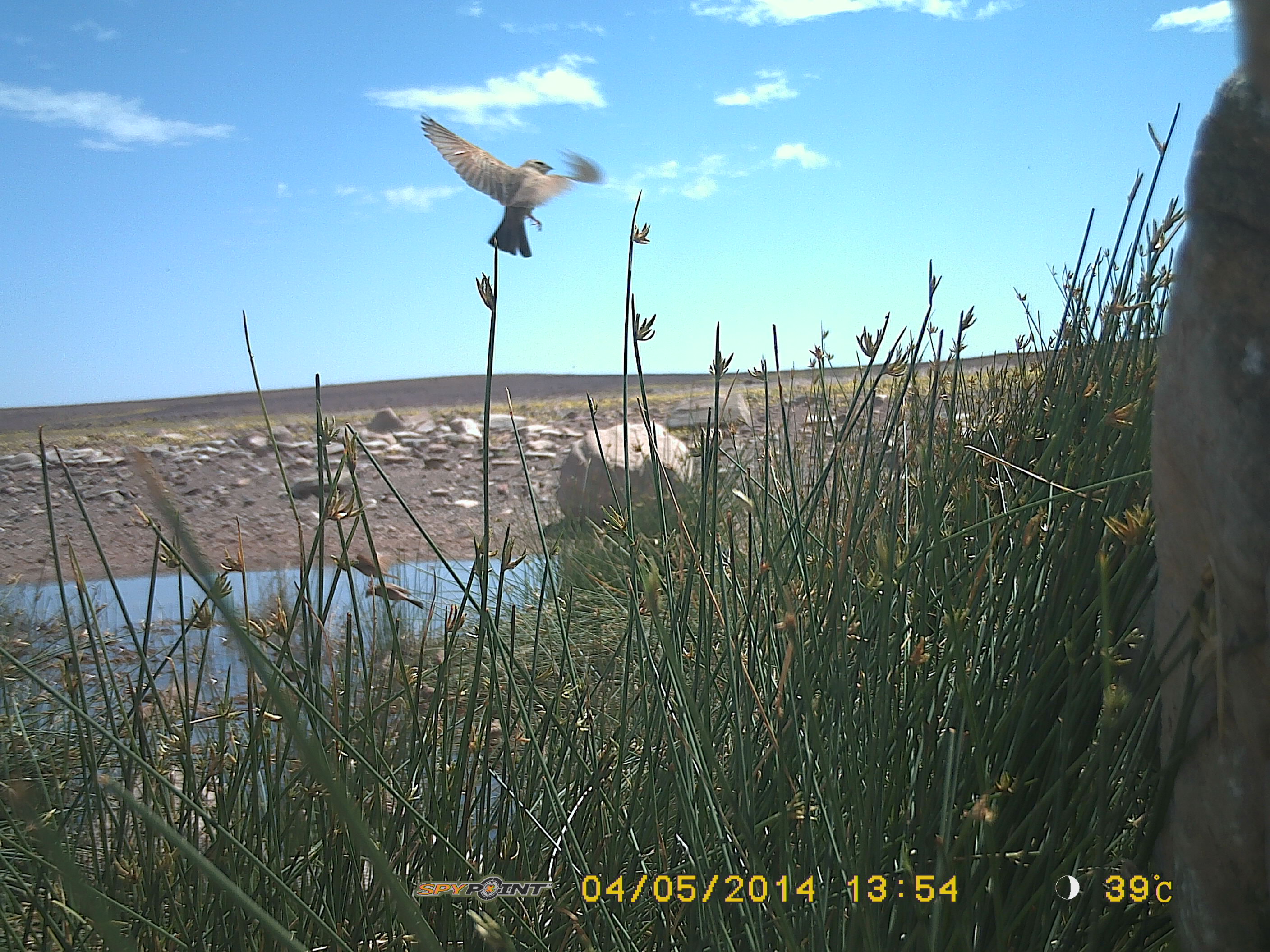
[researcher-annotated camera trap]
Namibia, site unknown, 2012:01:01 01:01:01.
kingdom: Animalia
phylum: Chordata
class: Aves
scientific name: Aves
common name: birds